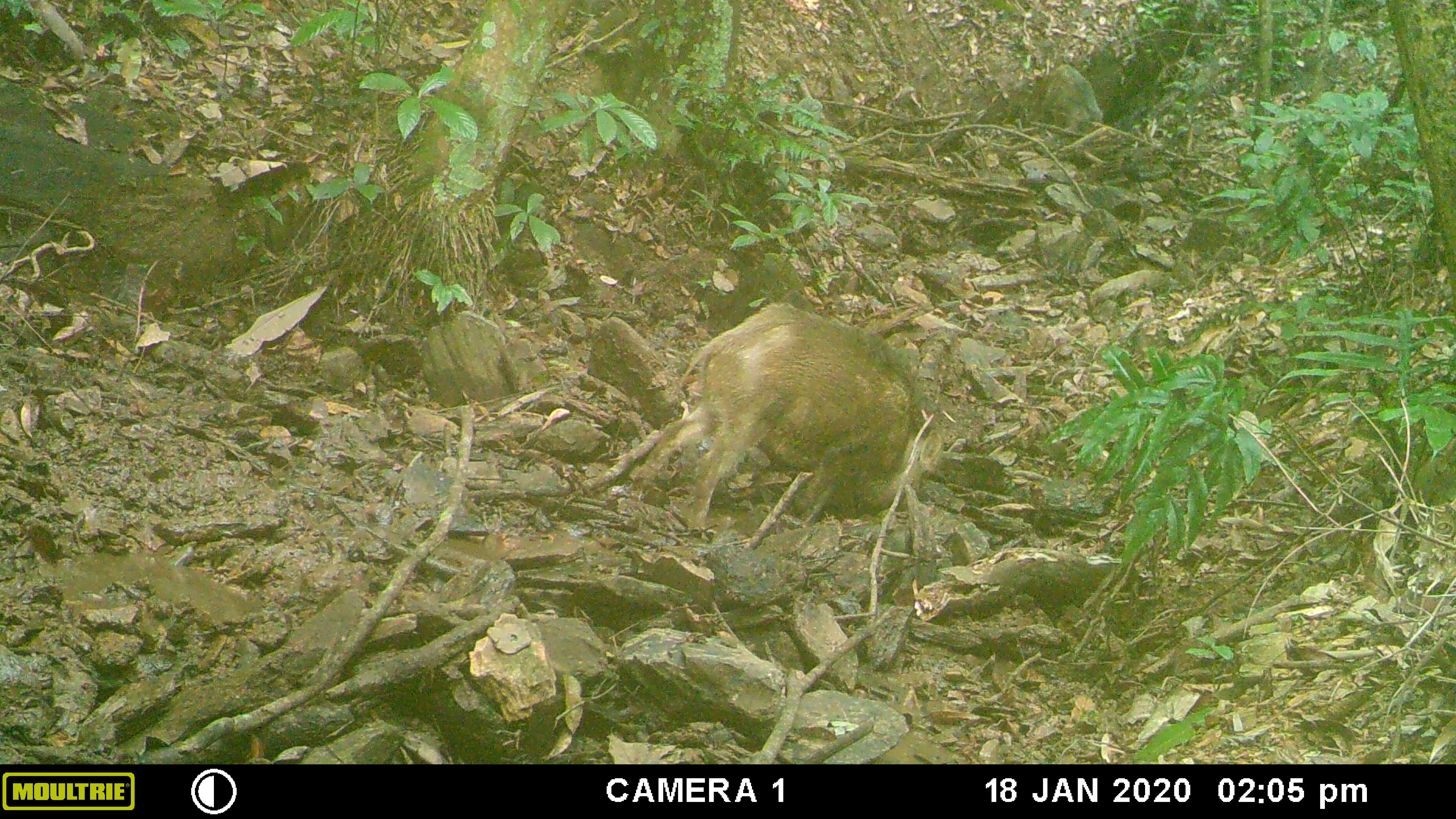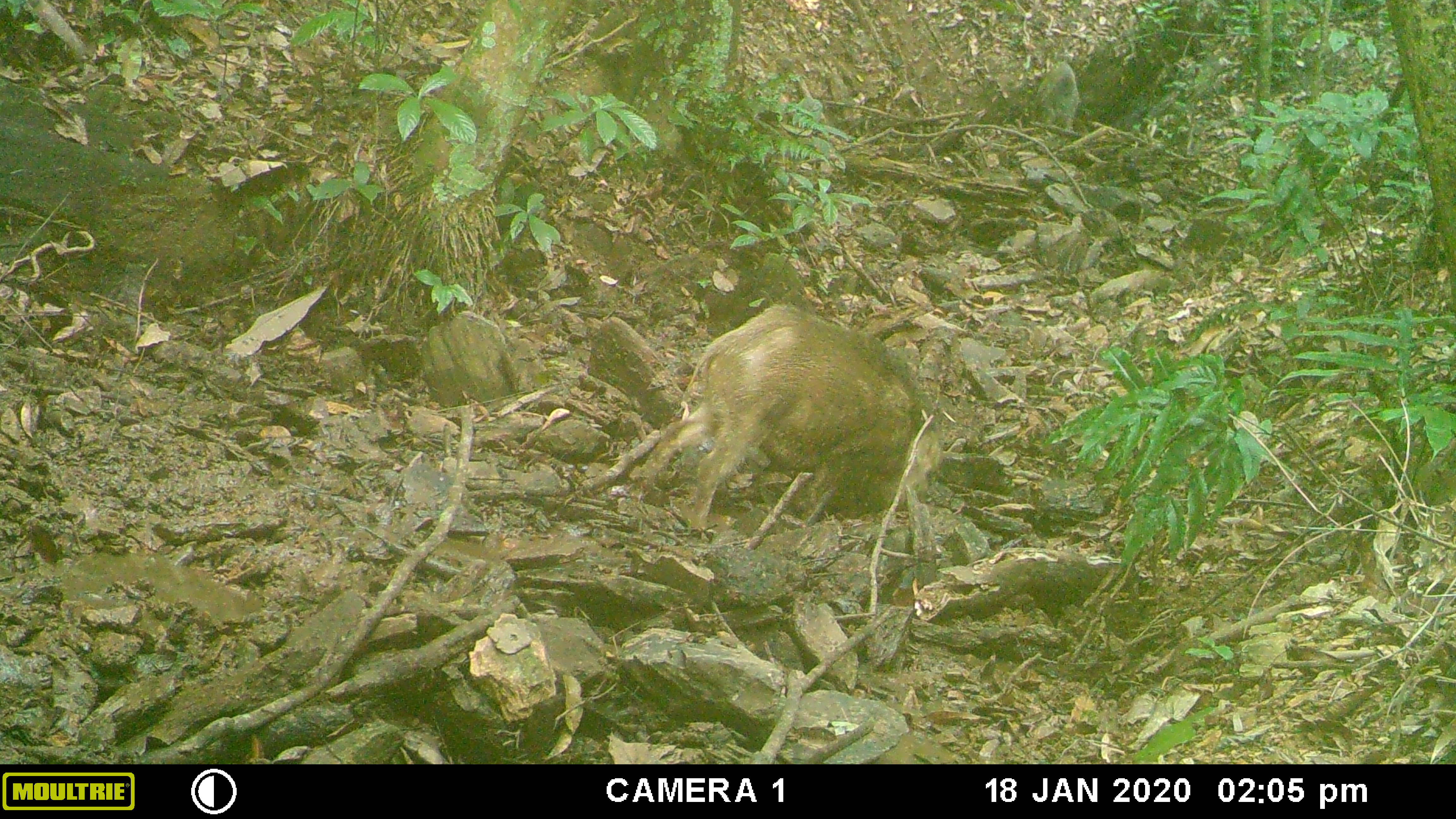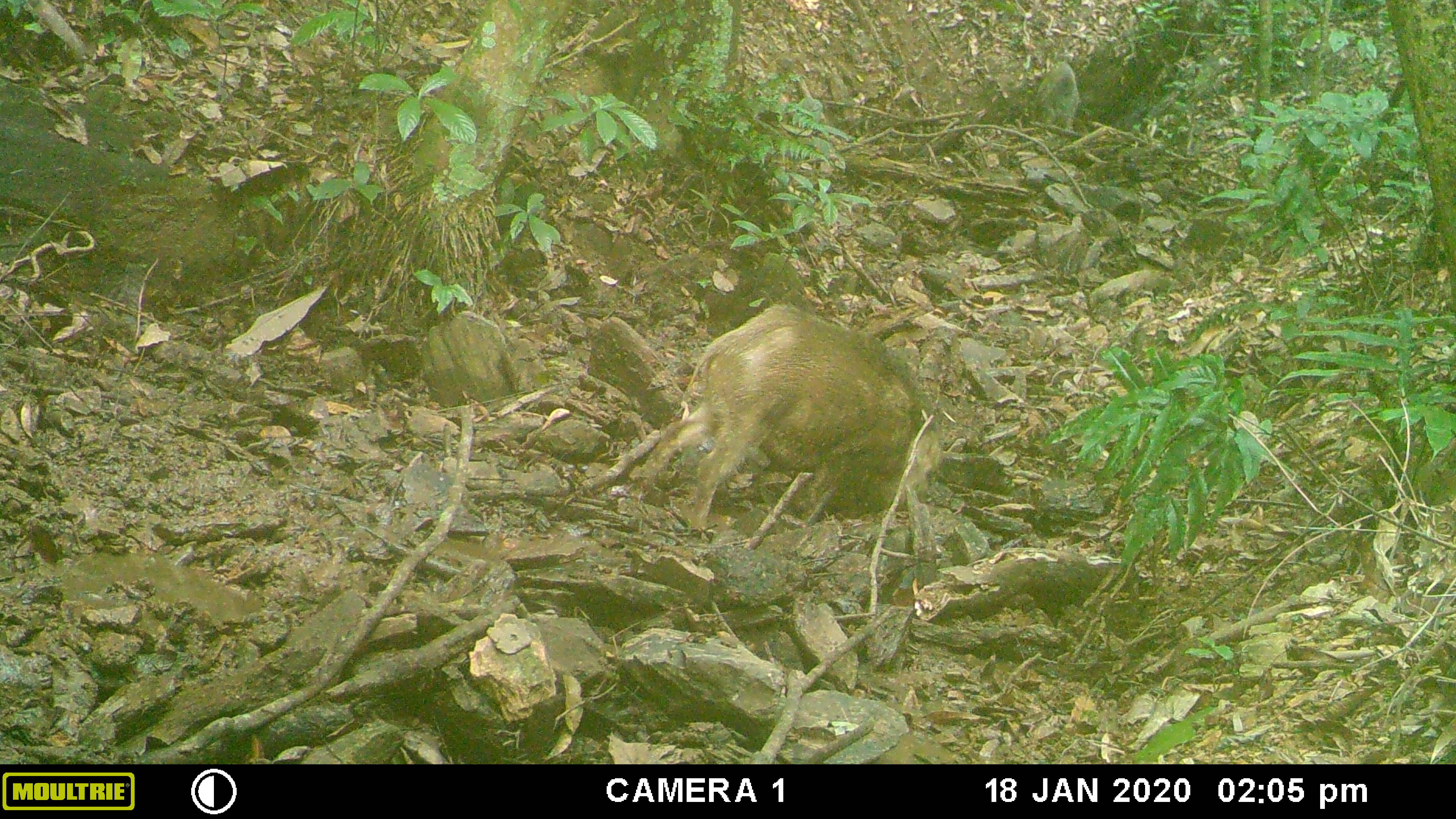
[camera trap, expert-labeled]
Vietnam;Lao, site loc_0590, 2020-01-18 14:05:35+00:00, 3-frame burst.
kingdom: Animalia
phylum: Chordata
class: Mammalia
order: Artiodactyla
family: Suidae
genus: Sus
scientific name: Sus scrofa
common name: eurasian wild pig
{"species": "eurasian wild pig (Sus scrofa)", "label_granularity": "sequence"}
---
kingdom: Animalia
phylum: Chordata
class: Aves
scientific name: Aves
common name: bird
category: unidentified bird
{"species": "unidentified bird (bird) (Aves)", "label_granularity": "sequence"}